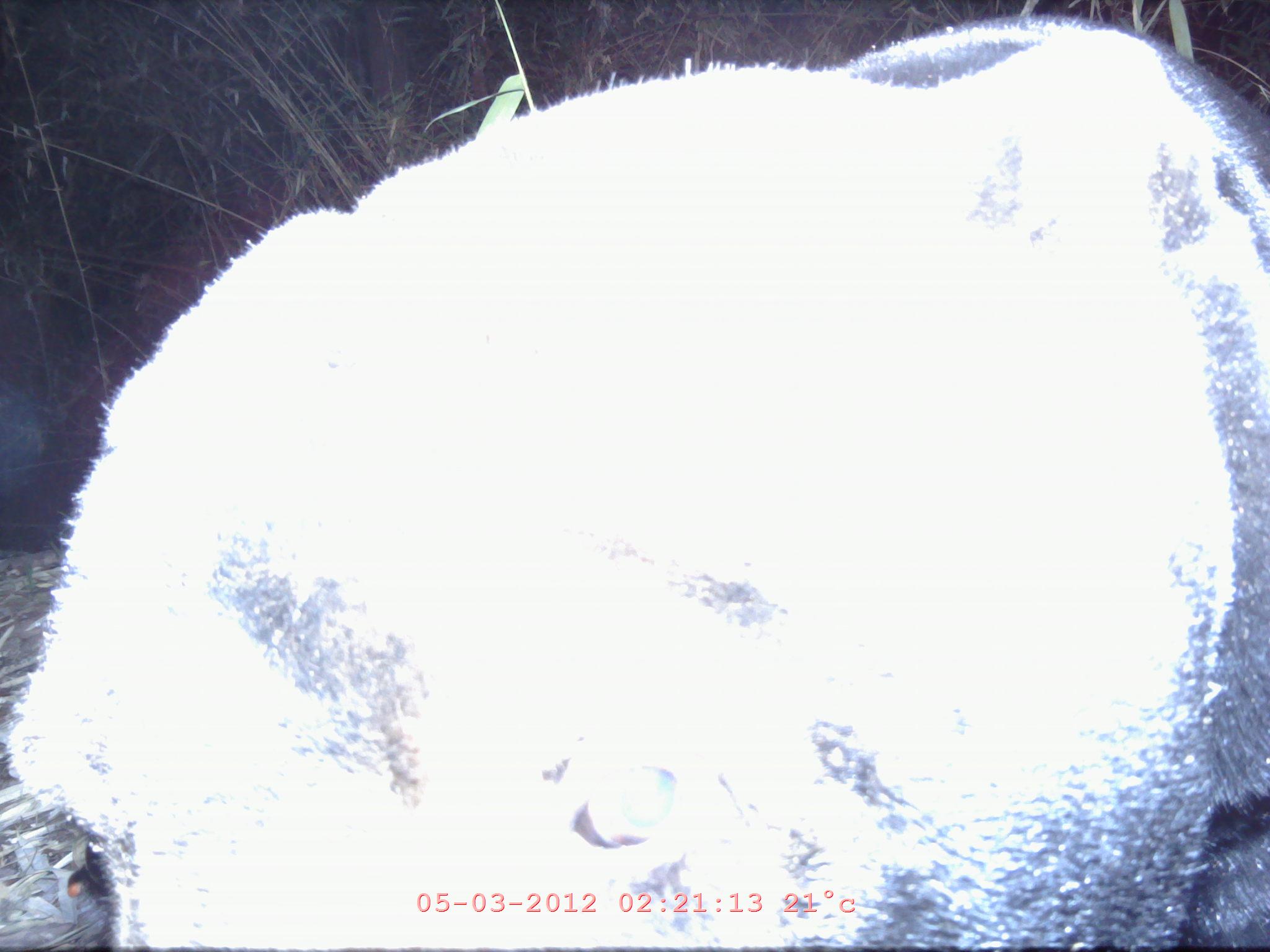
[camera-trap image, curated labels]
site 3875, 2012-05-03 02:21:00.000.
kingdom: Animalia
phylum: Chordata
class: Mammalia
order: Carnivora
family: Ursidae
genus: Helarctos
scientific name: Helarctos malayanus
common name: sun bear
Helarctos malayanus (sun bear), count 1.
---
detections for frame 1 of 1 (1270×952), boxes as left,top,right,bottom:
helarctos malayanus: 0,12,1270,950